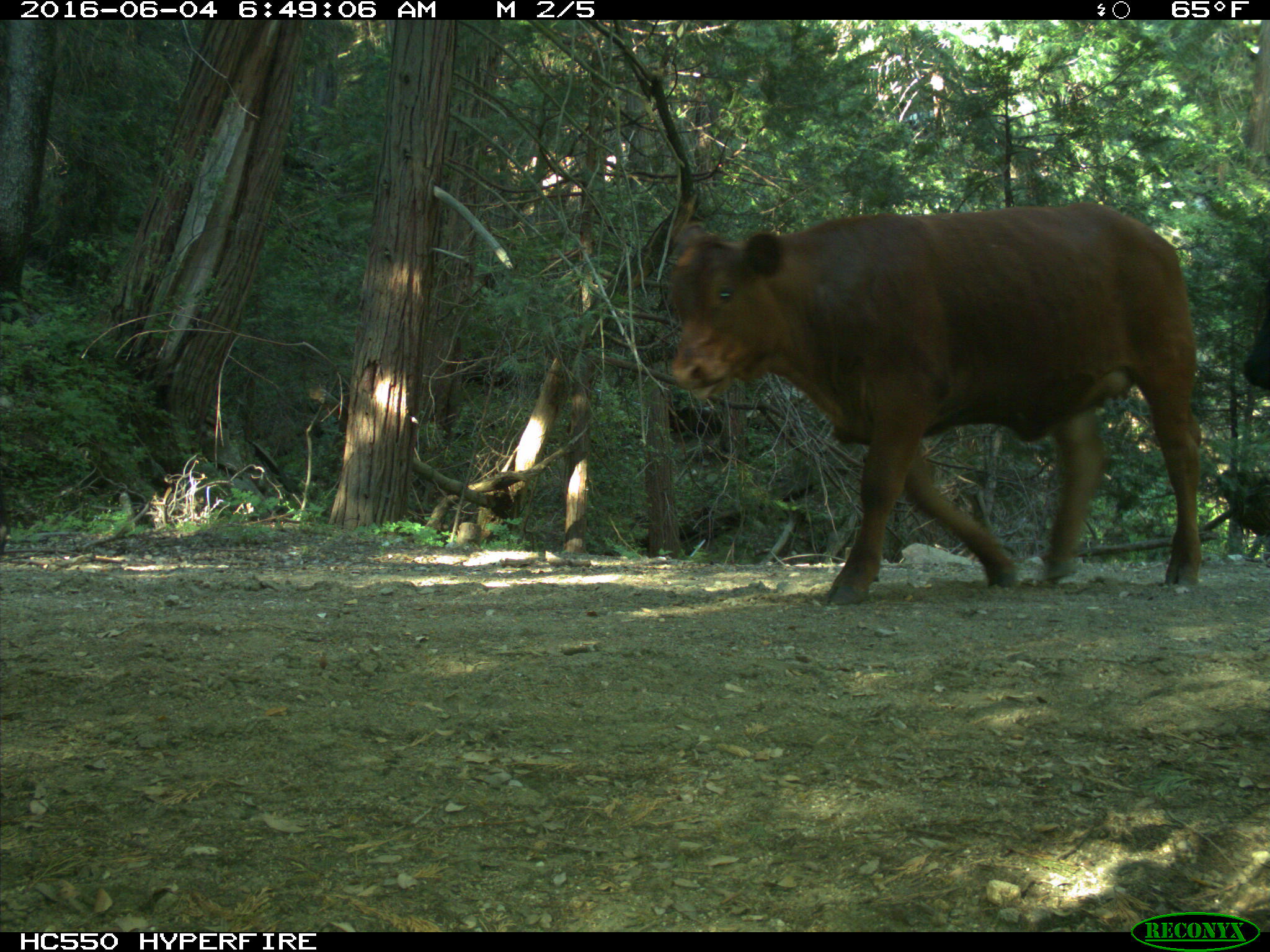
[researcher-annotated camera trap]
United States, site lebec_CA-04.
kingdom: Animalia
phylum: Chordata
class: Mammalia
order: Artiodactyla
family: Bovidae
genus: Bos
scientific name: Bos taurus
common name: domestic cow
Bos taurus (domestic cow).